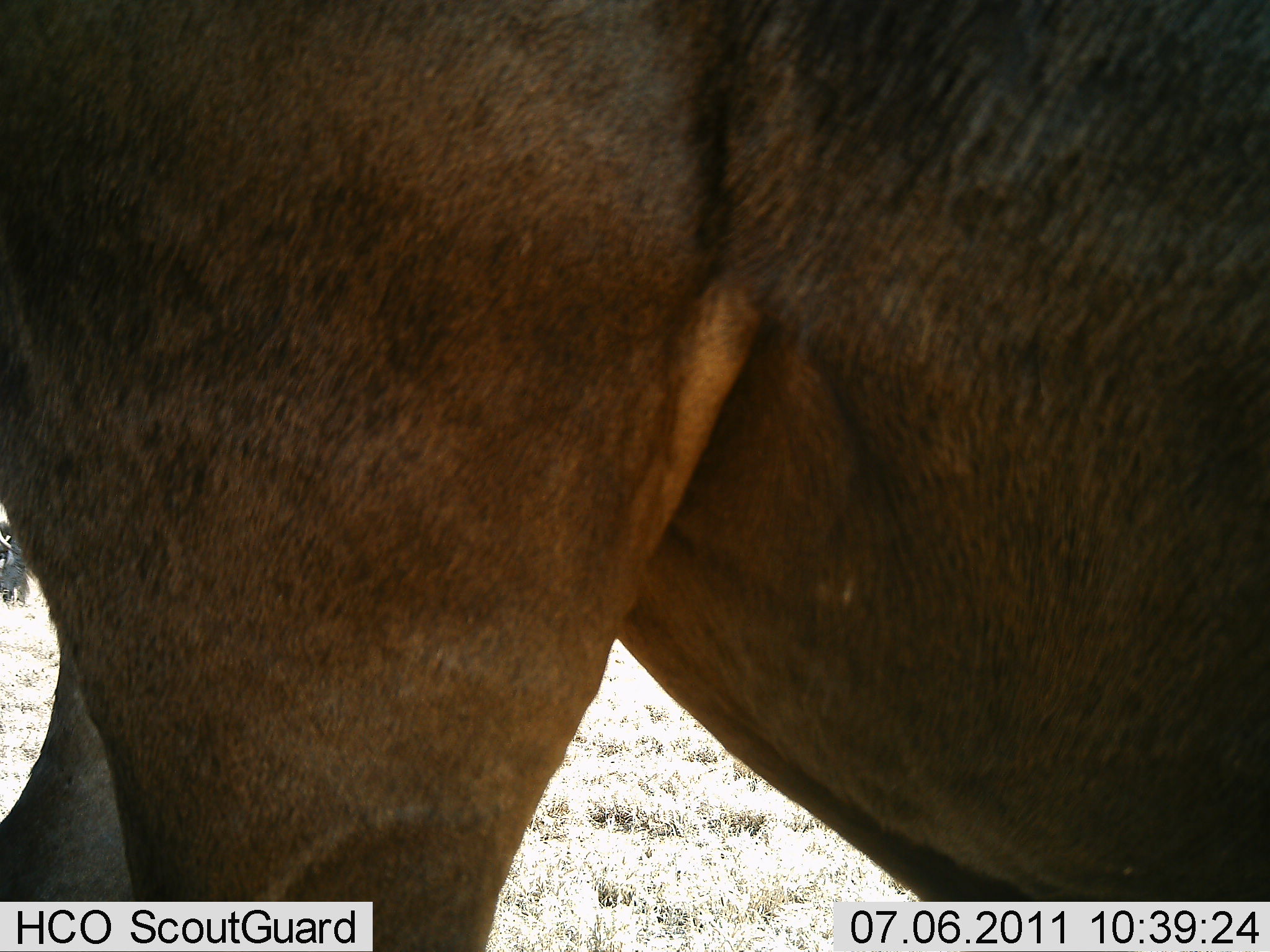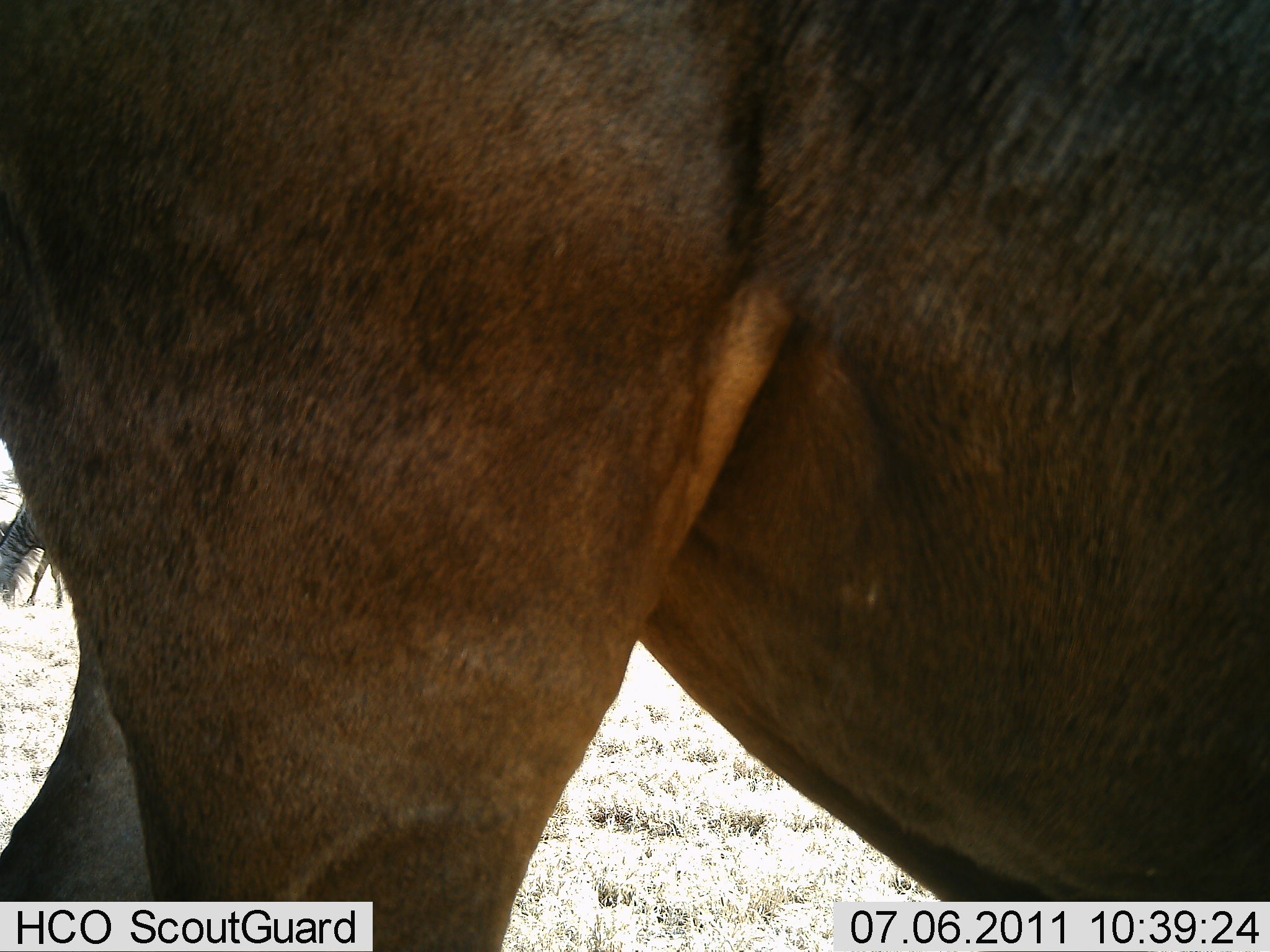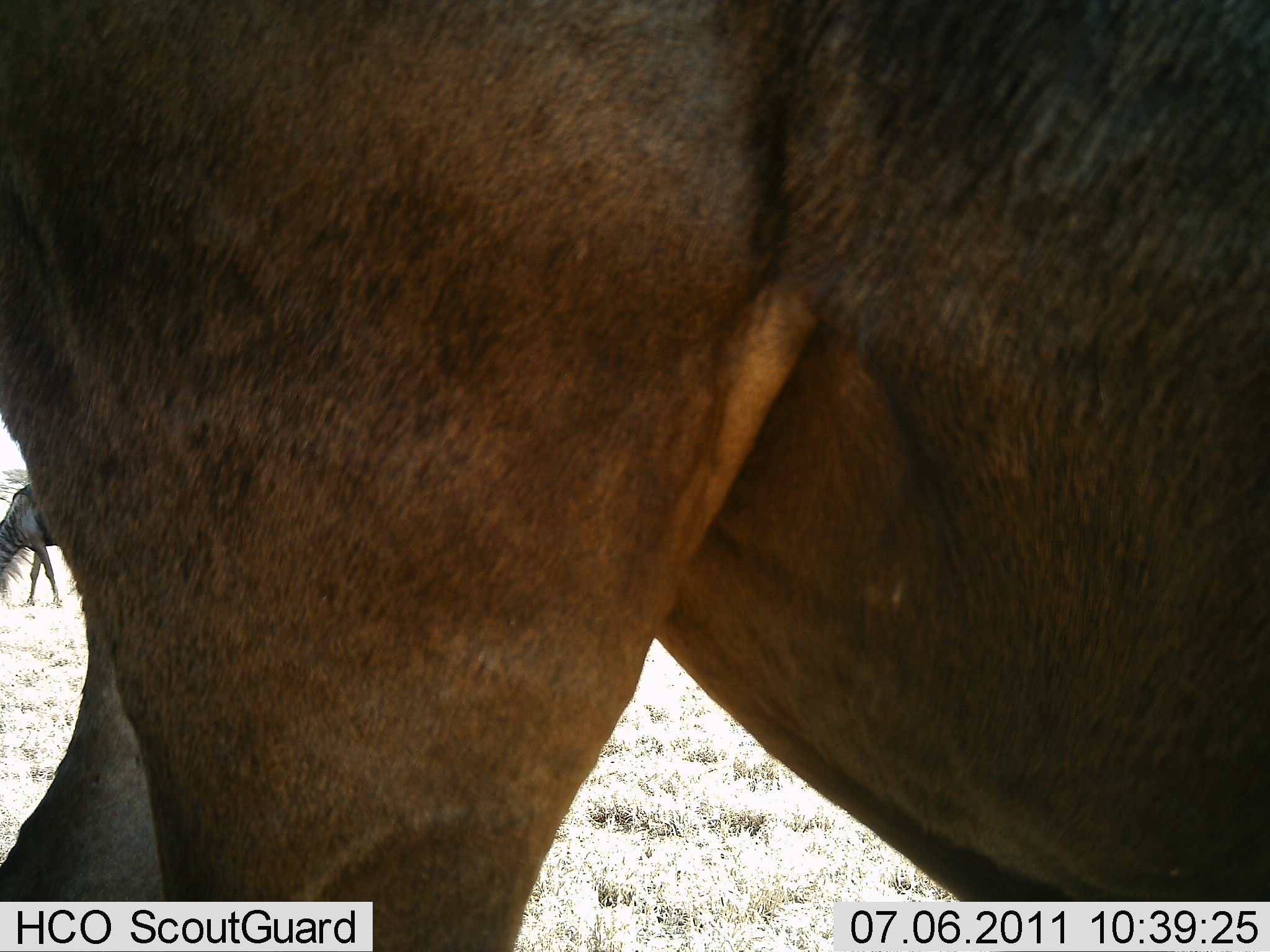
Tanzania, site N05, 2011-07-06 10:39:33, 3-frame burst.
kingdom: Animalia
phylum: Chordata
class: Mammalia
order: Artiodactyla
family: Bovidae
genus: Connochaetes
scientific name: Connochaetes taurinus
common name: blue wildebeest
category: wildebeest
Wildebeest (blue wildebeest) (Connochaetes taurinus), count 2. Behavior (volunteer vote fractions): standing 80%, resting 0%, moving 0%, interacting 0%. Young present (vote fraction): 0%. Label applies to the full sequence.